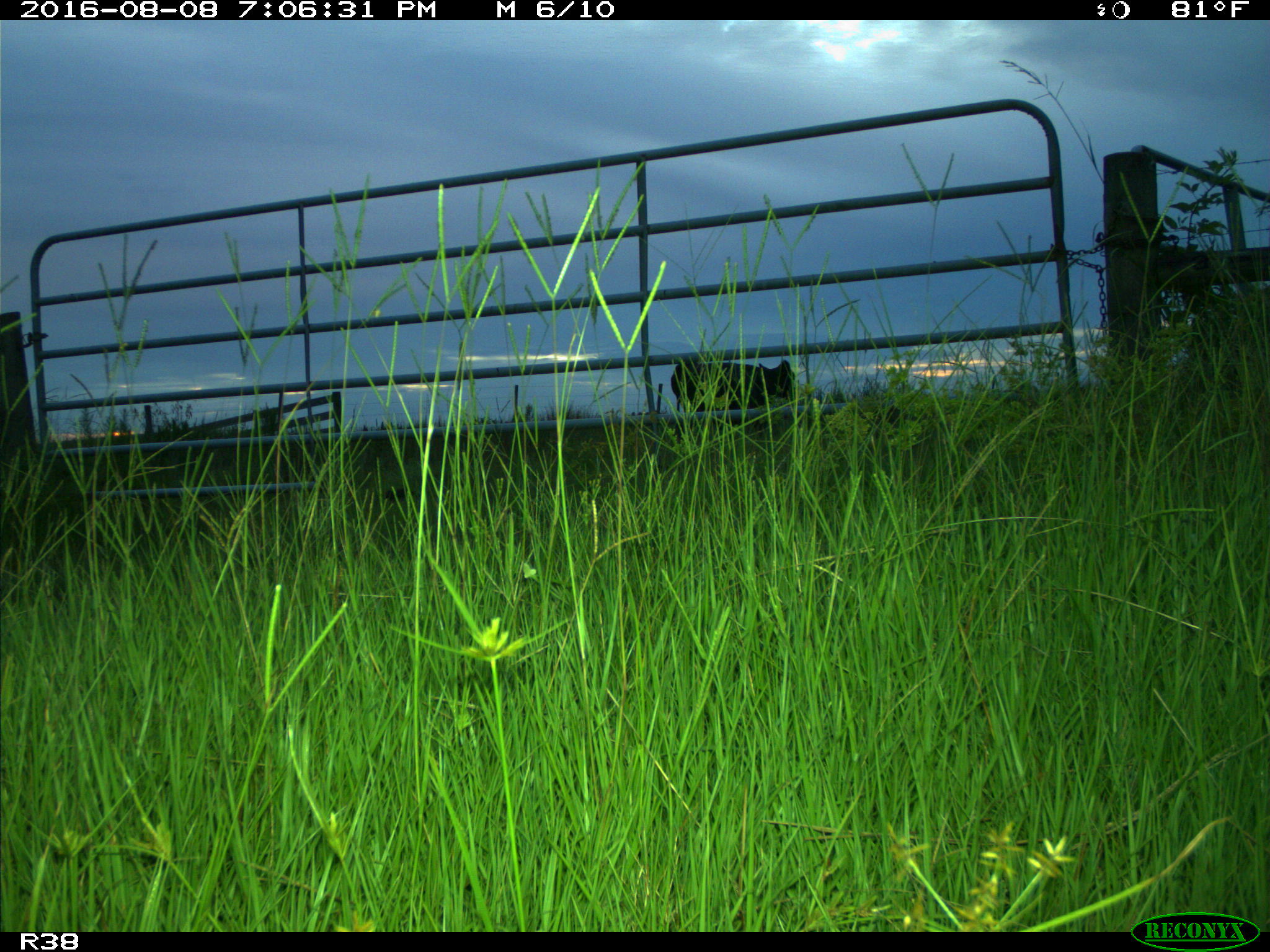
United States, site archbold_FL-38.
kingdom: Animalia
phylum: Chordata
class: Mammalia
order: Artiodactyla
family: Bovidae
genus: Bos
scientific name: Bos taurus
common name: domestic cow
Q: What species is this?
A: Bos taurus (domestic cow).